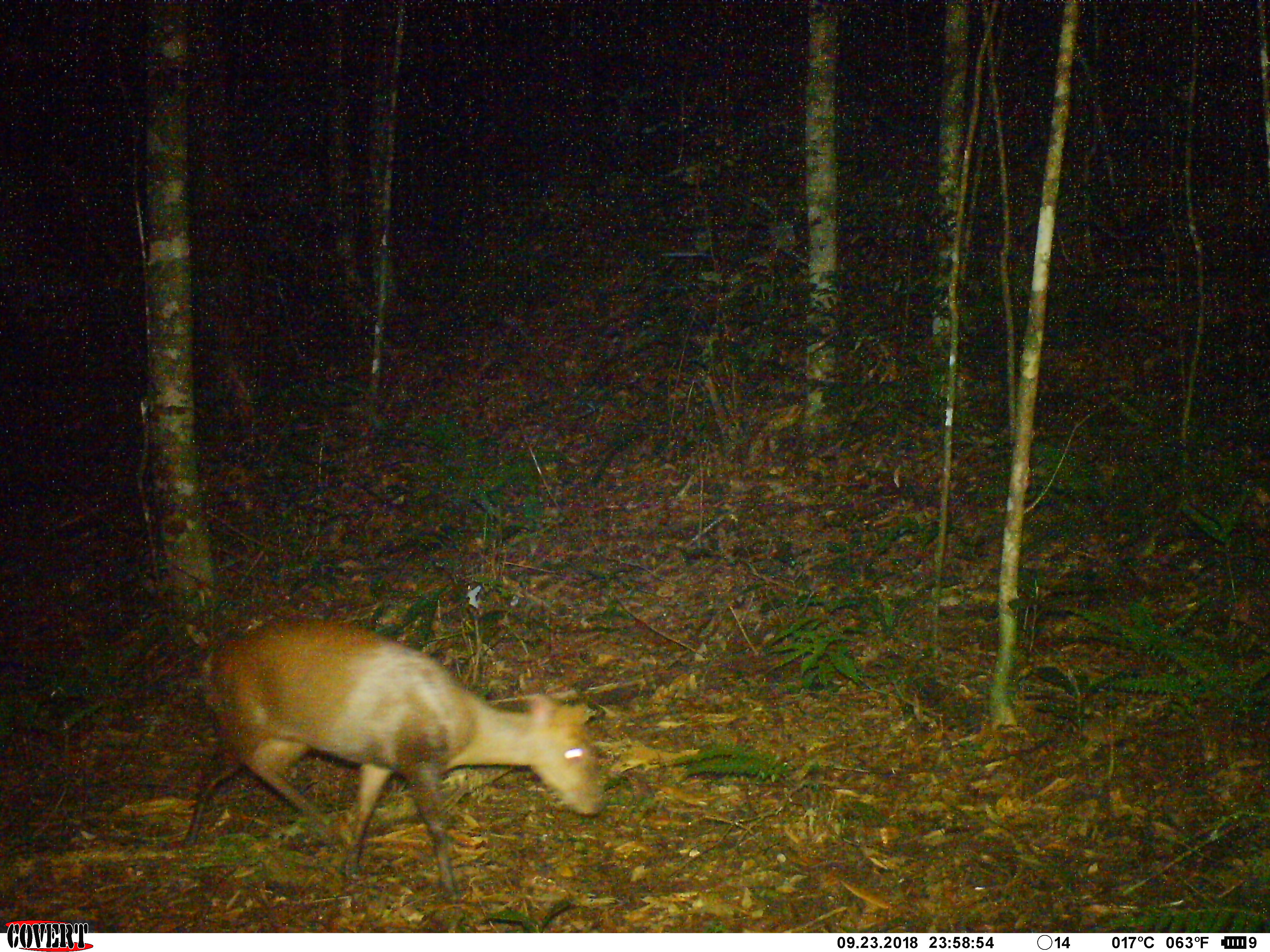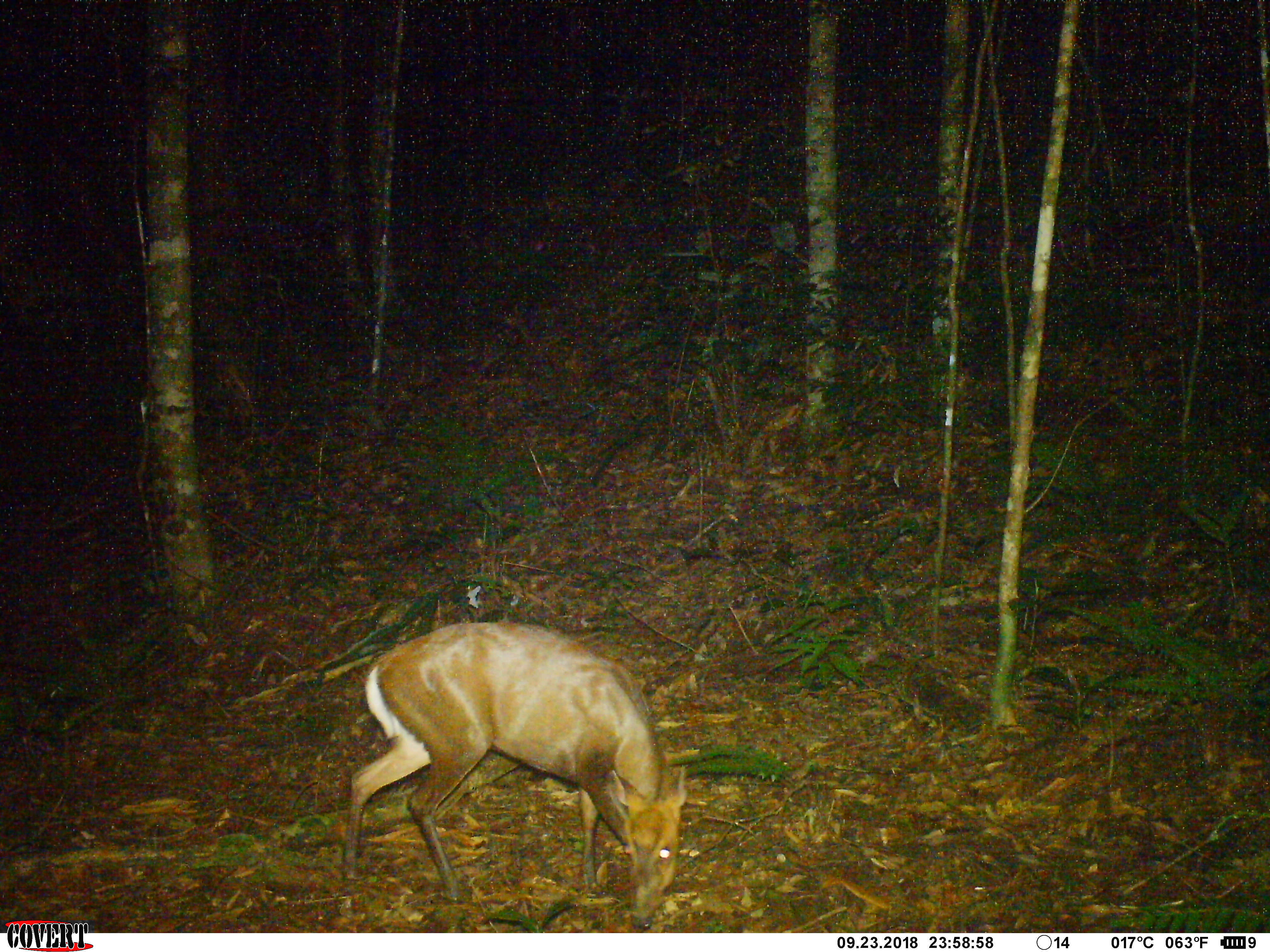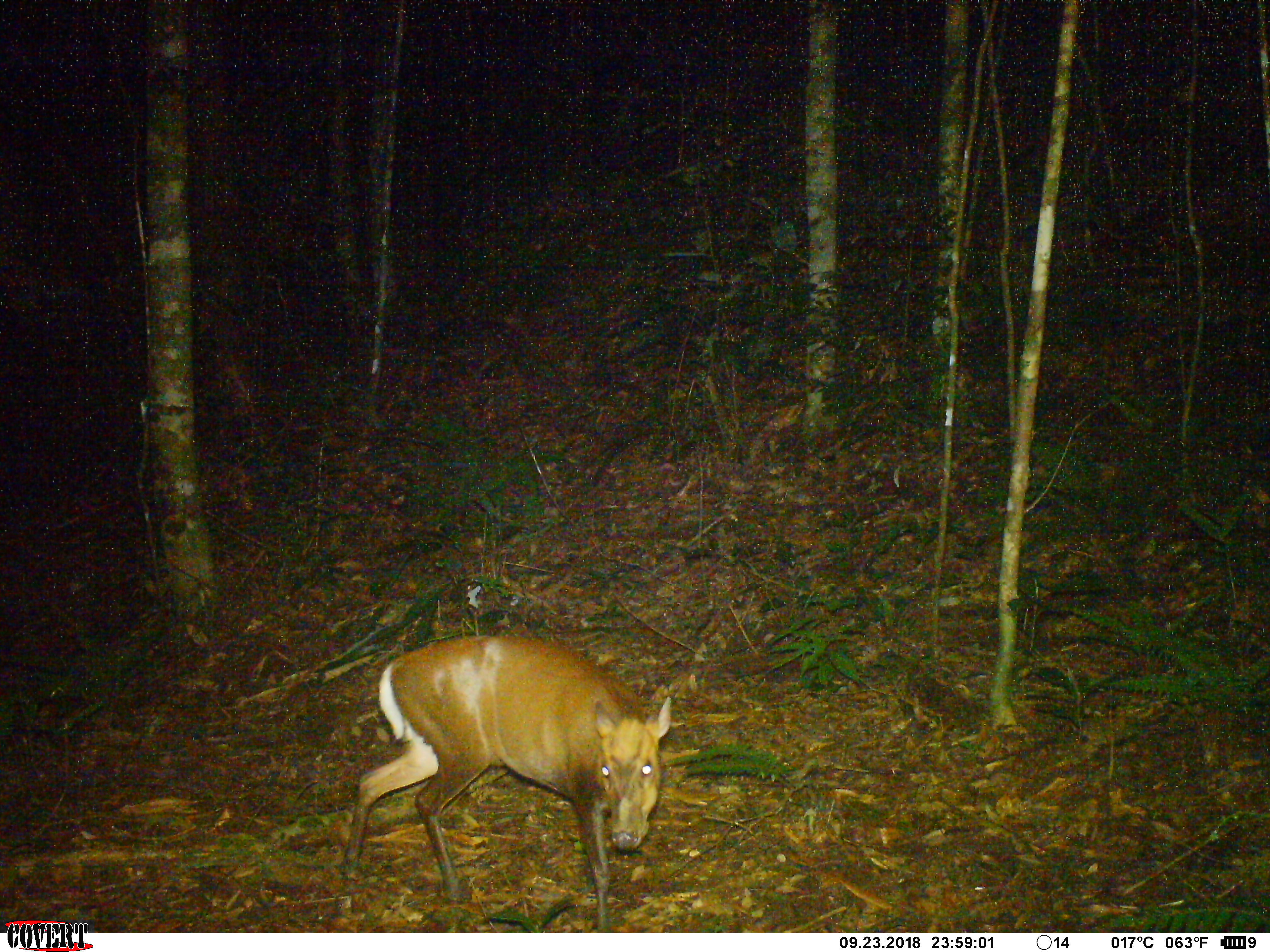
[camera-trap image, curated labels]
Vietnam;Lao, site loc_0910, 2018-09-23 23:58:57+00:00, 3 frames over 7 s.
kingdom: Animalia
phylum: Chordata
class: Mammalia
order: Artiodactyla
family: Cervidae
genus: Muntiacus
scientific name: Muntiacus rooseveltorum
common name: roosevelt's muntjac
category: roosevelts muntjac group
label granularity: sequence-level